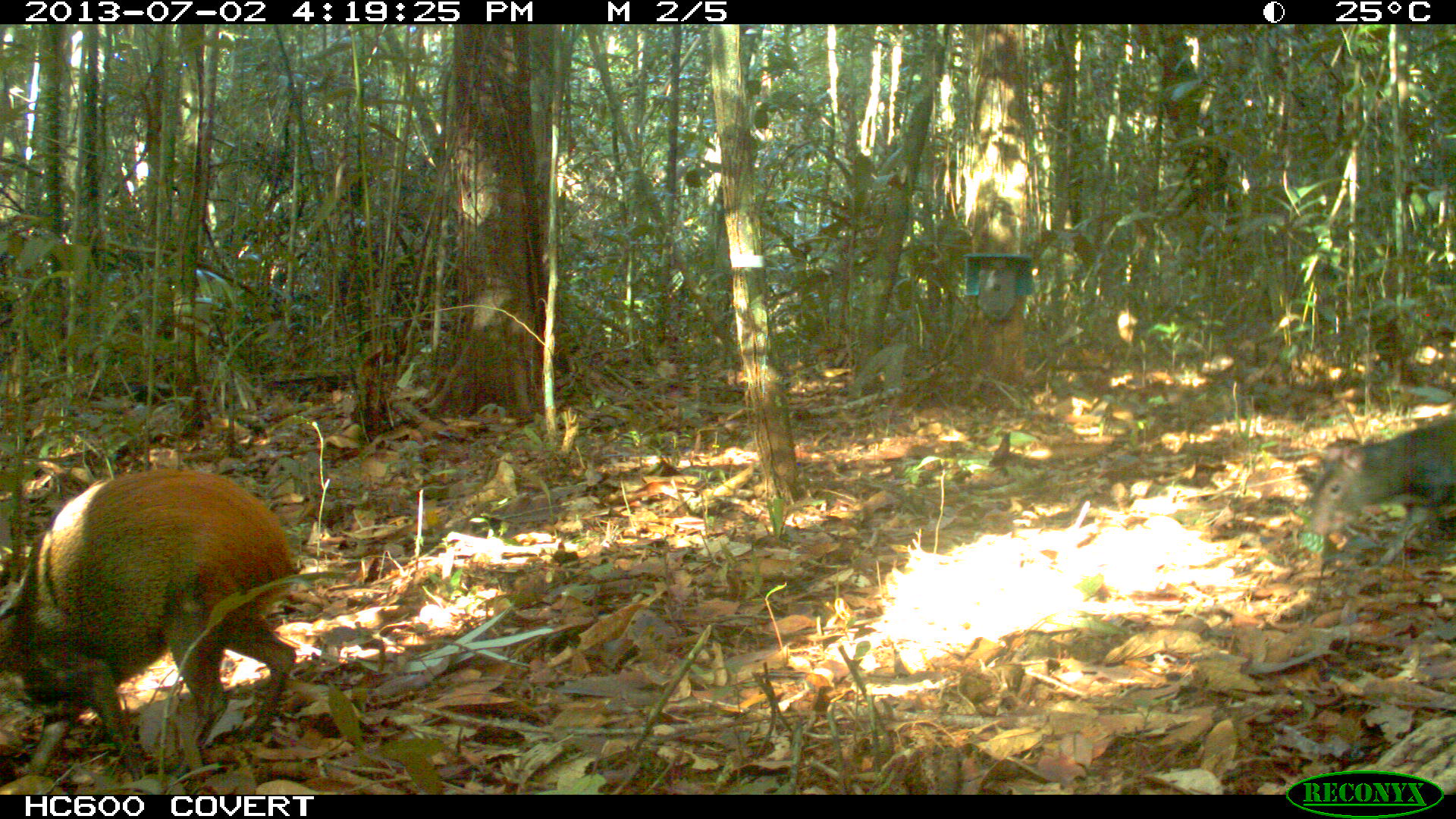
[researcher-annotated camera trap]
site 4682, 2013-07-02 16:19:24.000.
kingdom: Animalia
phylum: Chordata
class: Mammalia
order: Rodentia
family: Dasyproctidae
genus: Dasyprocta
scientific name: Dasyprocta leporina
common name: red-rumped agouti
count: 2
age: adult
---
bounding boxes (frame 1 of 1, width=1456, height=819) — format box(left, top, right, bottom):
dasyprocta leporina: box(0, 466, 300, 782); box(1301, 412, 1454, 567)